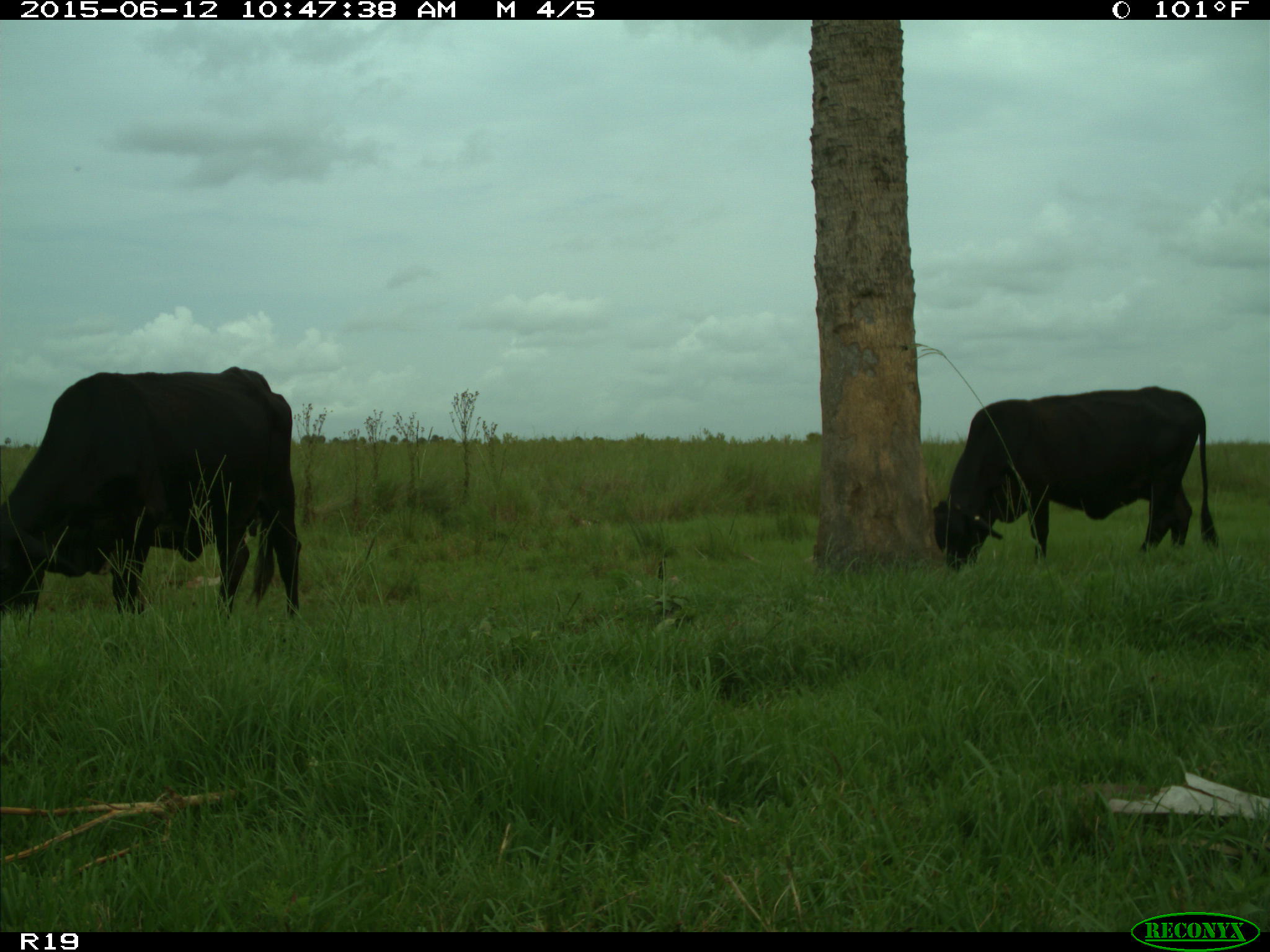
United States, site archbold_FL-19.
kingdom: Animalia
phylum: Chordata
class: Mammalia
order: Artiodactyla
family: Bovidae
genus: Bos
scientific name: Bos taurus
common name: domestic cow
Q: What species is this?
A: Bos taurus (domestic cow).